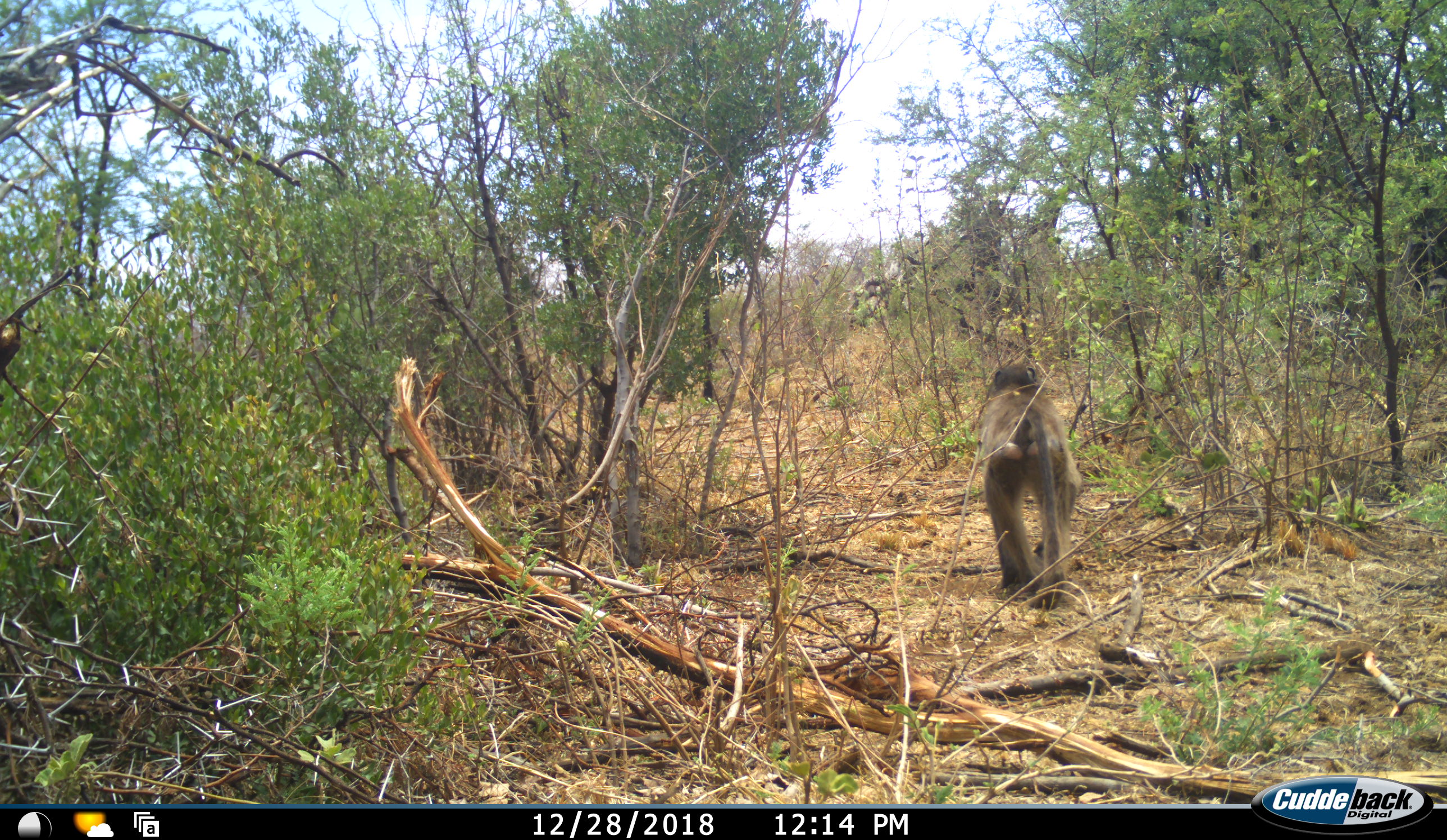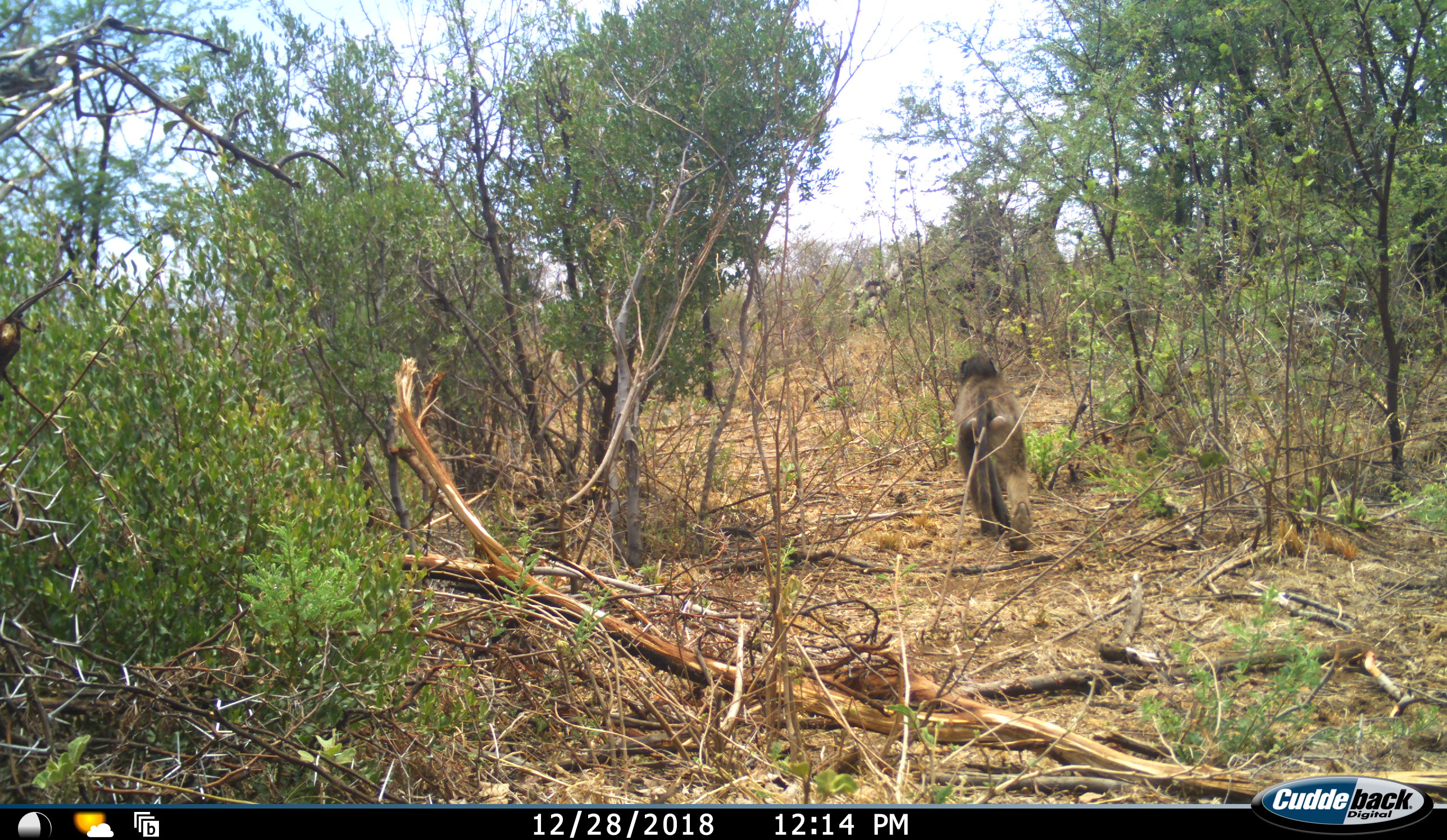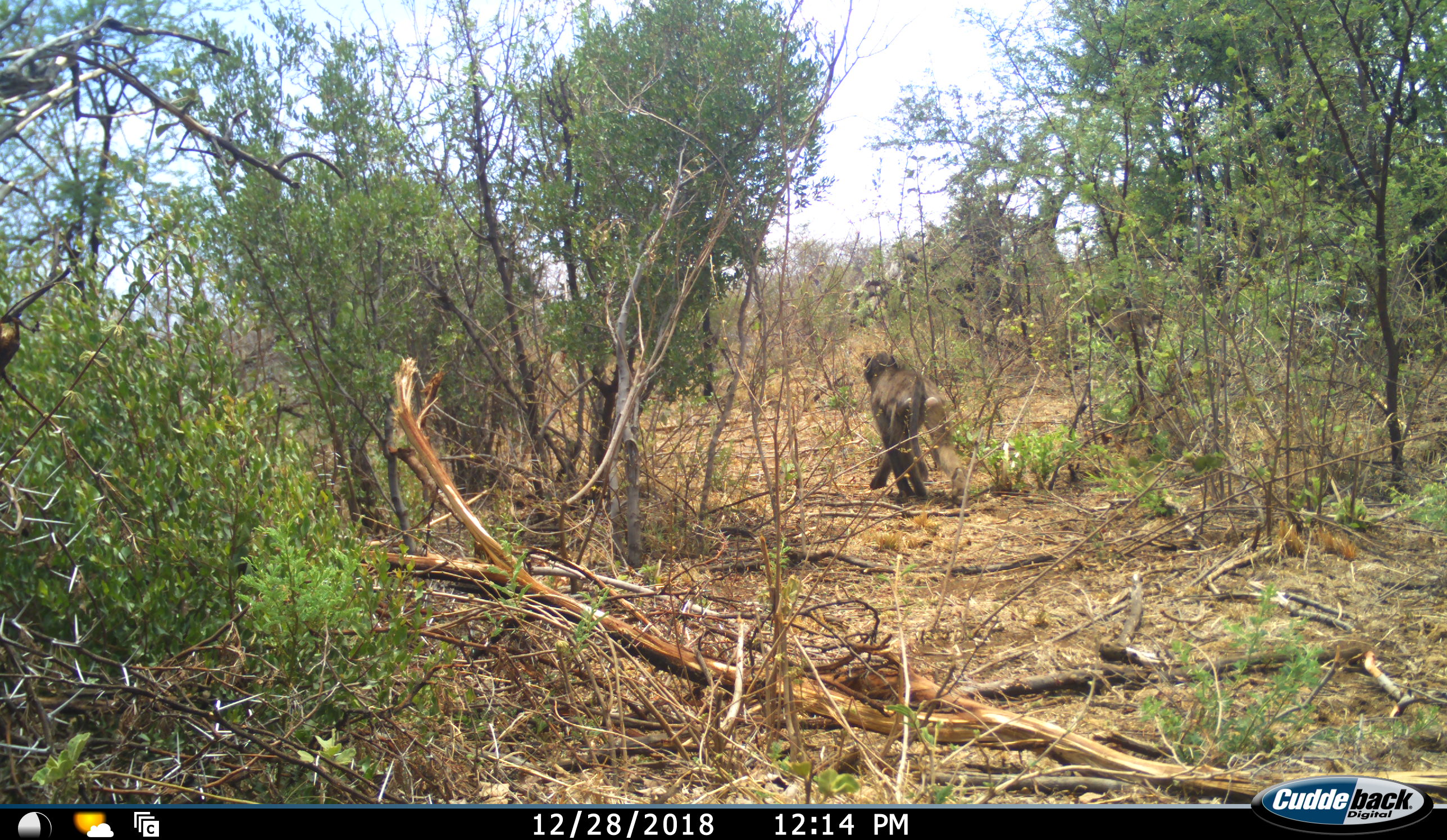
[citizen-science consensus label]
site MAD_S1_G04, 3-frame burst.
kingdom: Animalia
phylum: Chordata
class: Mammalia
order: Primates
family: Cercopithecidae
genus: Papio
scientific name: Papio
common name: baboon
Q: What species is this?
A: Baboon (Papio).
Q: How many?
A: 1.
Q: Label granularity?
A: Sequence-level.